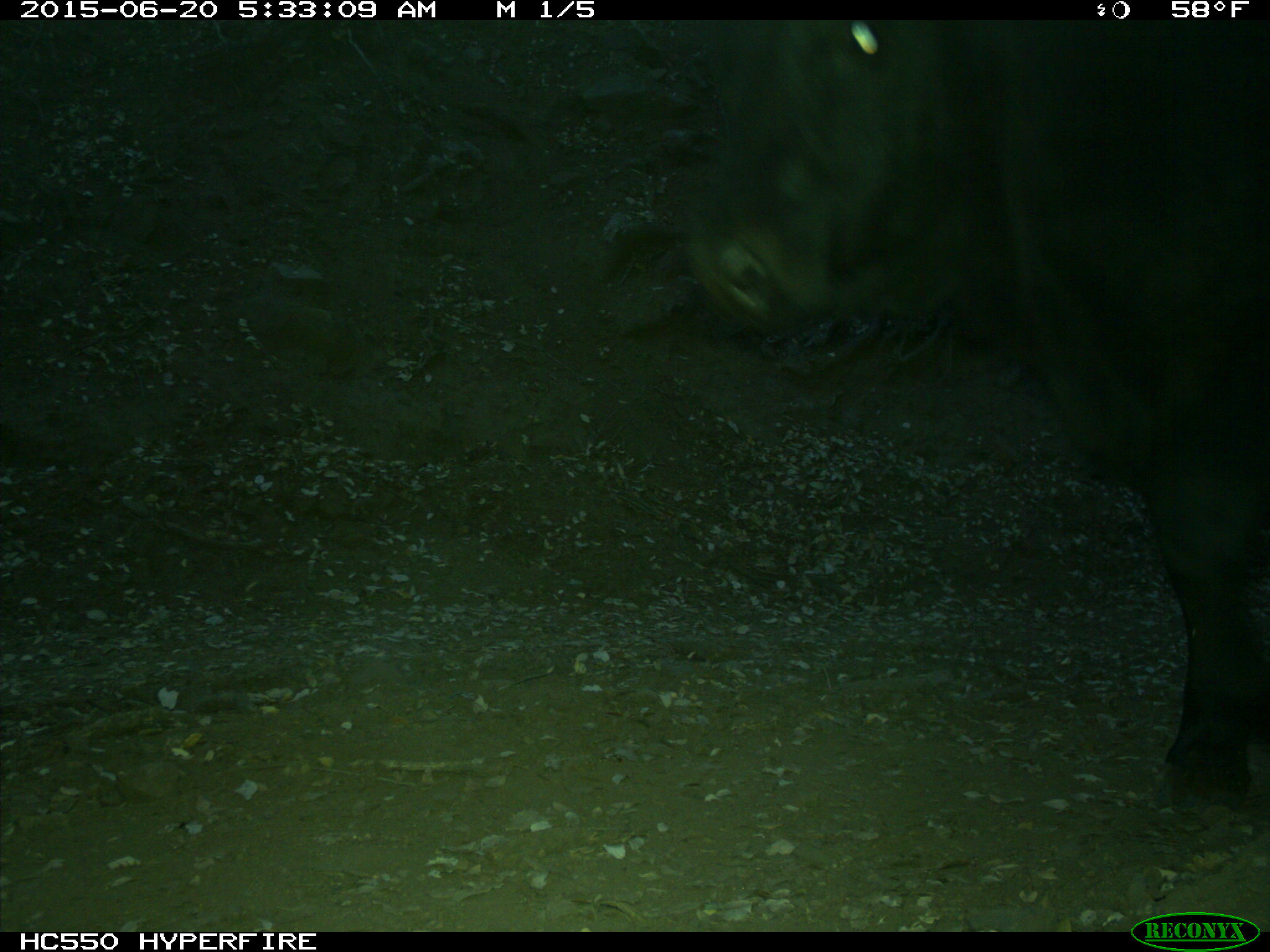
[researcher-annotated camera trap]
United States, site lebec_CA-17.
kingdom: Animalia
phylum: Chordata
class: Mammalia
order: Artiodactyla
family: Bovidae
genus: Bos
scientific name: Bos taurus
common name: domestic cow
Bos taurus (domestic cow).